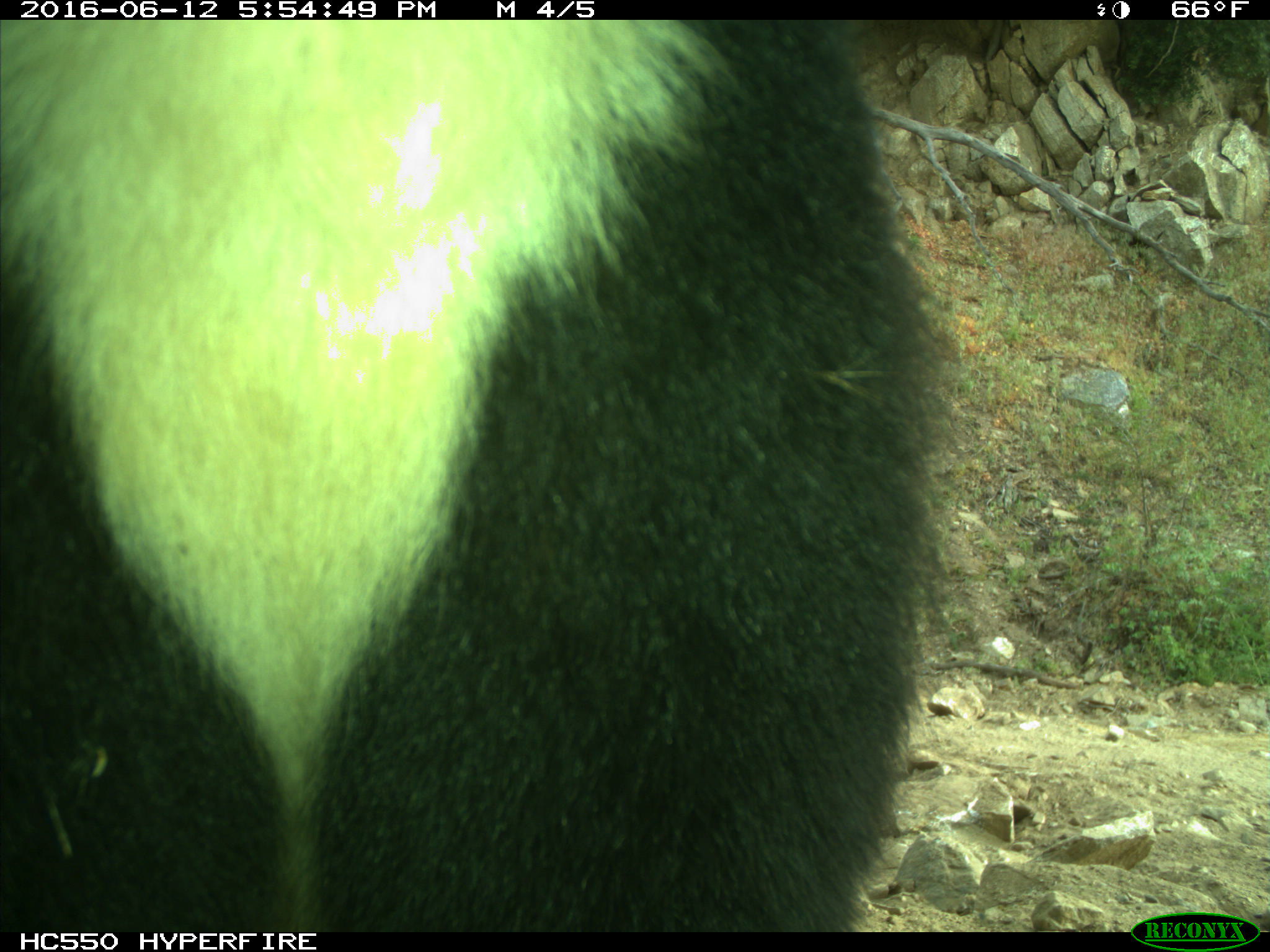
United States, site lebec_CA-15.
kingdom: Animalia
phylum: Chordata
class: Mammalia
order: Carnivora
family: Ursidae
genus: Ursus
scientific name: Ursus americanus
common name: american black bear